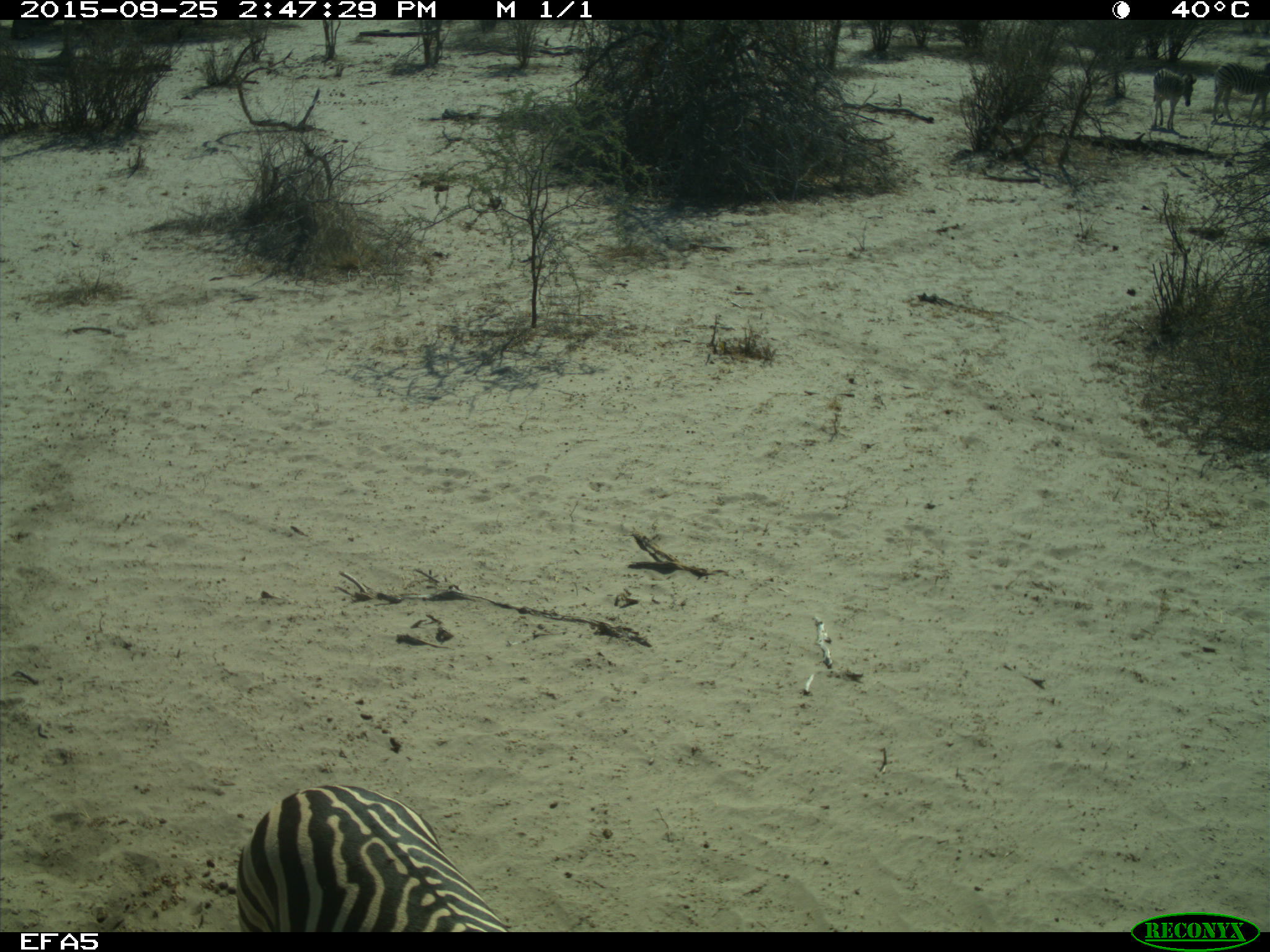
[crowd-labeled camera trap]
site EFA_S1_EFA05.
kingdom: Animalia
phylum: Chordata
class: Mammalia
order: Perissodactyla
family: Equidae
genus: Equus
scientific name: Equus quagga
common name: plains zebra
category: zebraplains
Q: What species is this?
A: Zebraplains (plains zebra) (Equus quagga).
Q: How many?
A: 3.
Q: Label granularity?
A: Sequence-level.